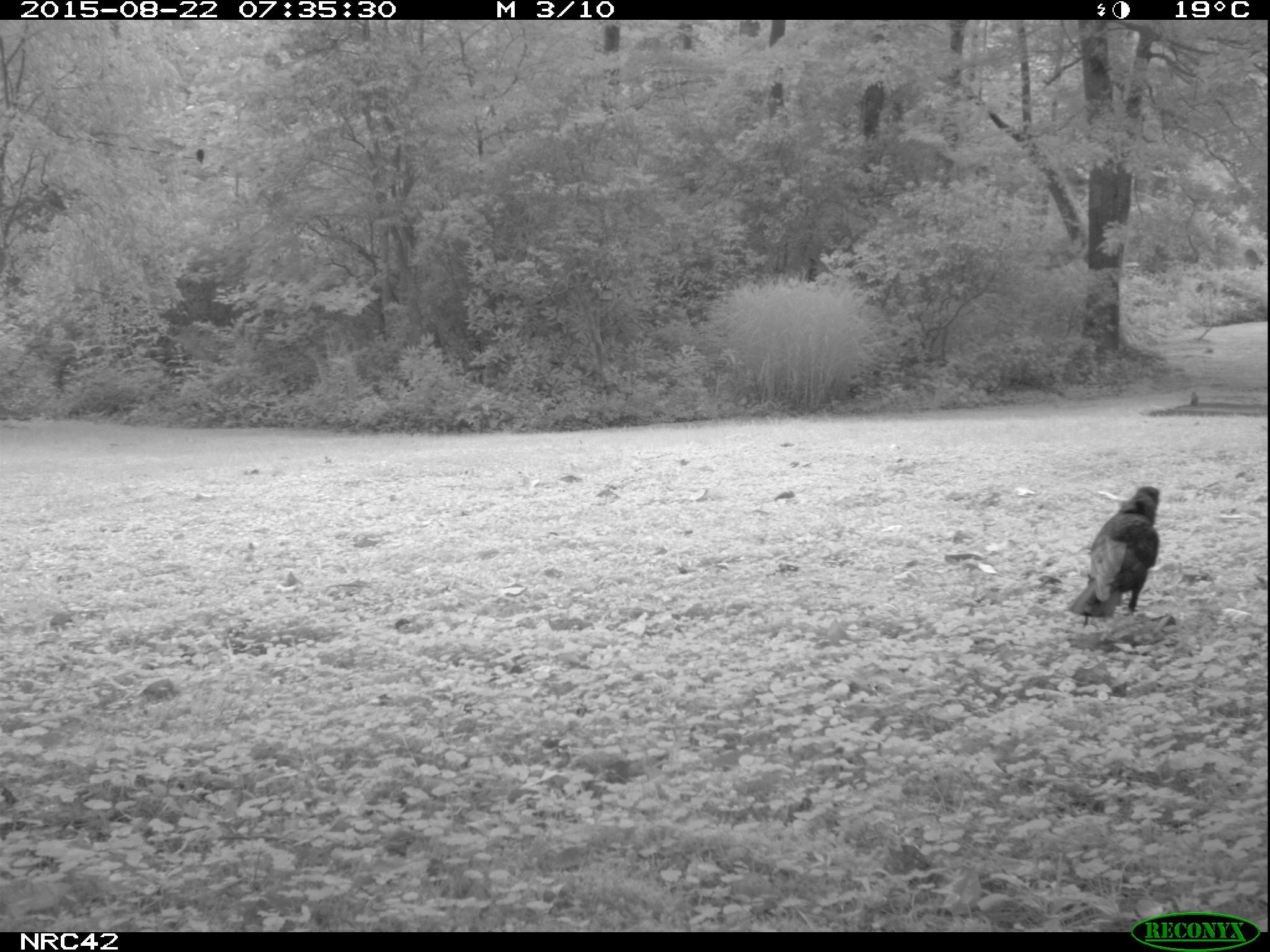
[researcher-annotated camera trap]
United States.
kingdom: Animalia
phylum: Chordata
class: Aves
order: Passeriformes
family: Corvidae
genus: Corvus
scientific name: Corvus brachyrhynchos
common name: american crow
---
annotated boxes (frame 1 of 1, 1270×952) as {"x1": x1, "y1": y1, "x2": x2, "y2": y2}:
American Crow: {"x1": 1070, "y1": 483, "x2": 1163, "y2": 625}